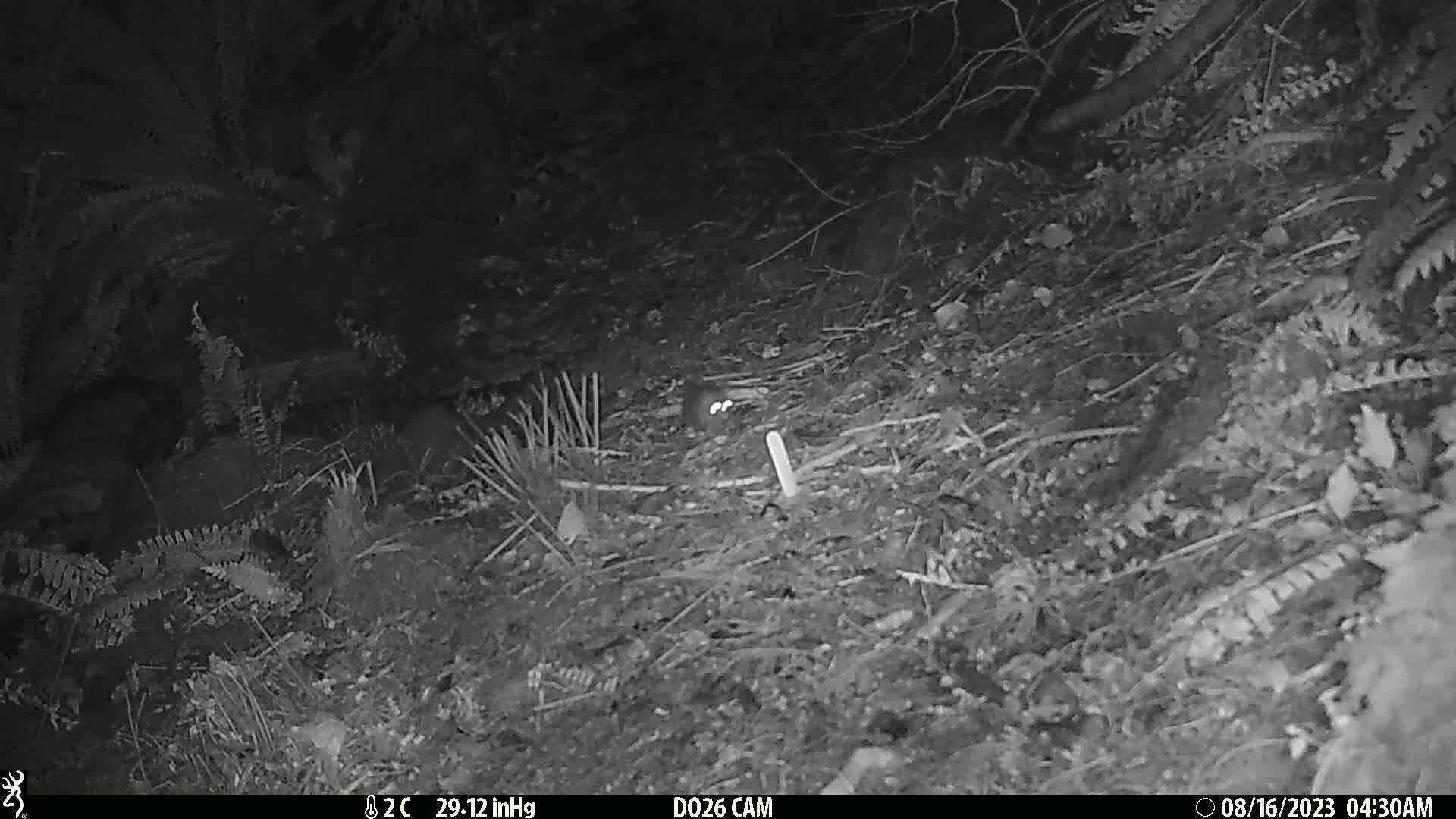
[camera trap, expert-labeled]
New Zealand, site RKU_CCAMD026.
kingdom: Animalia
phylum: Chordata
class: Mammalia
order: Rodentia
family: Muridae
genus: Rattus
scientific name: Rattus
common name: rat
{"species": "rat (Rattus)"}